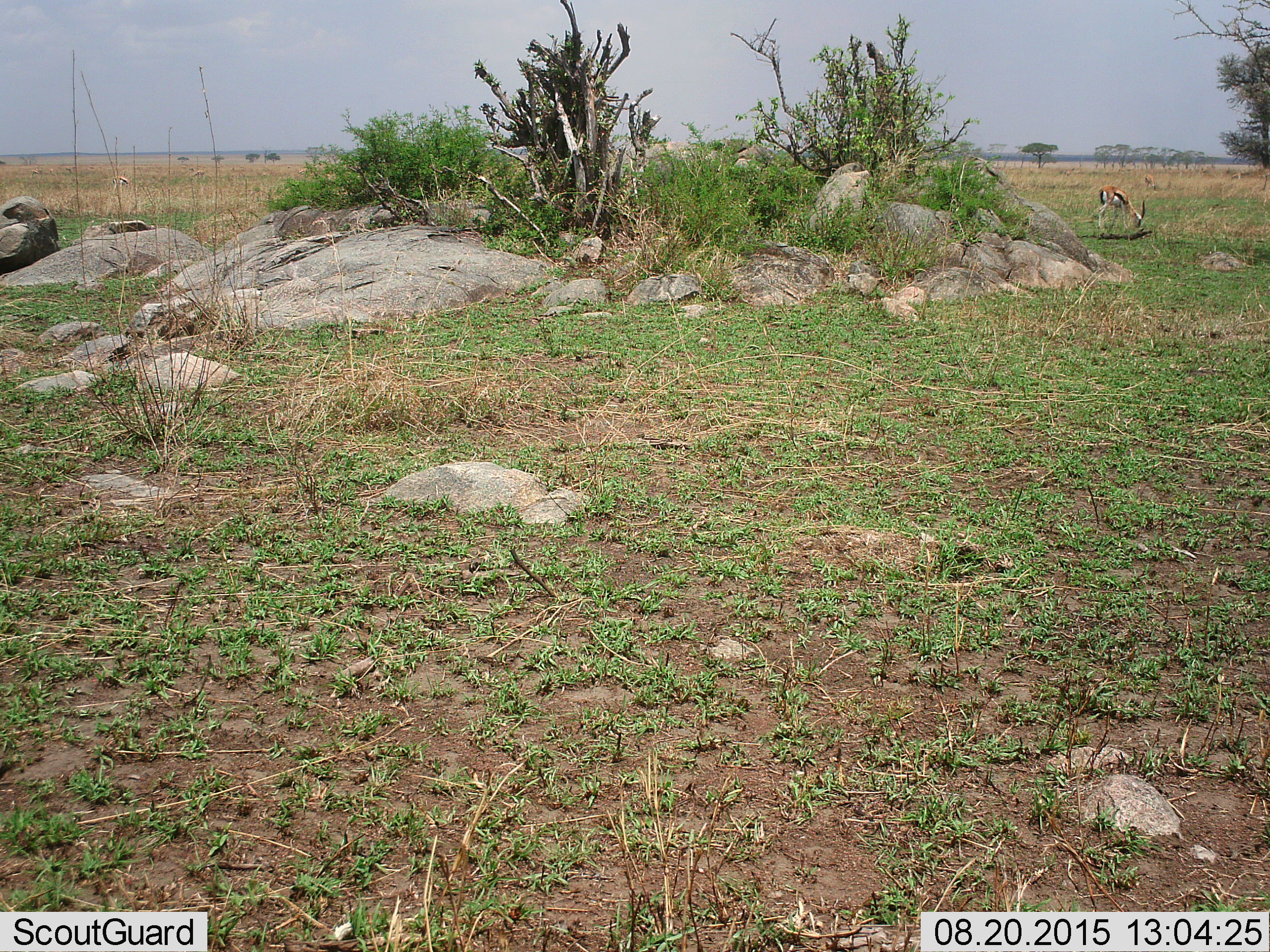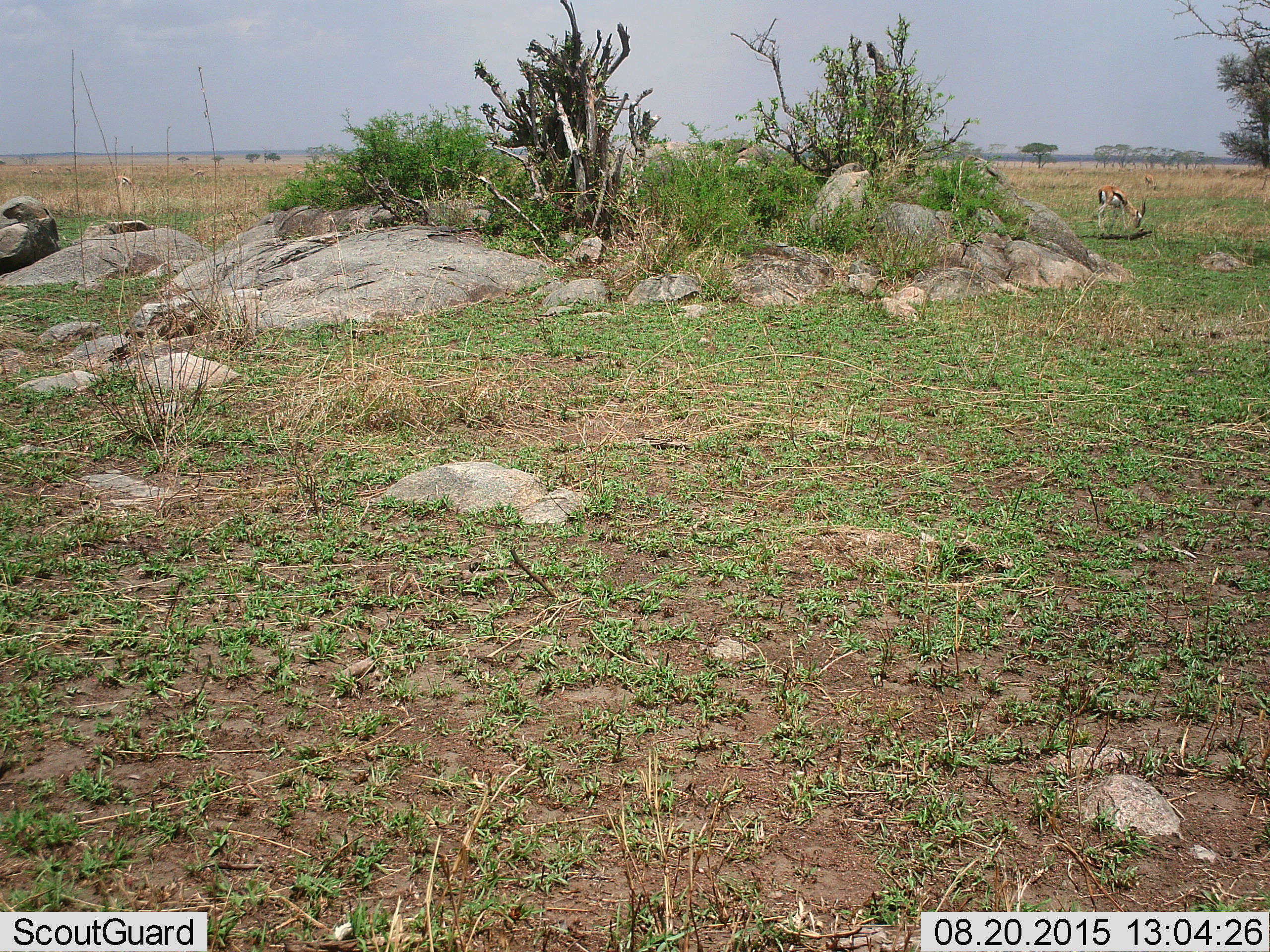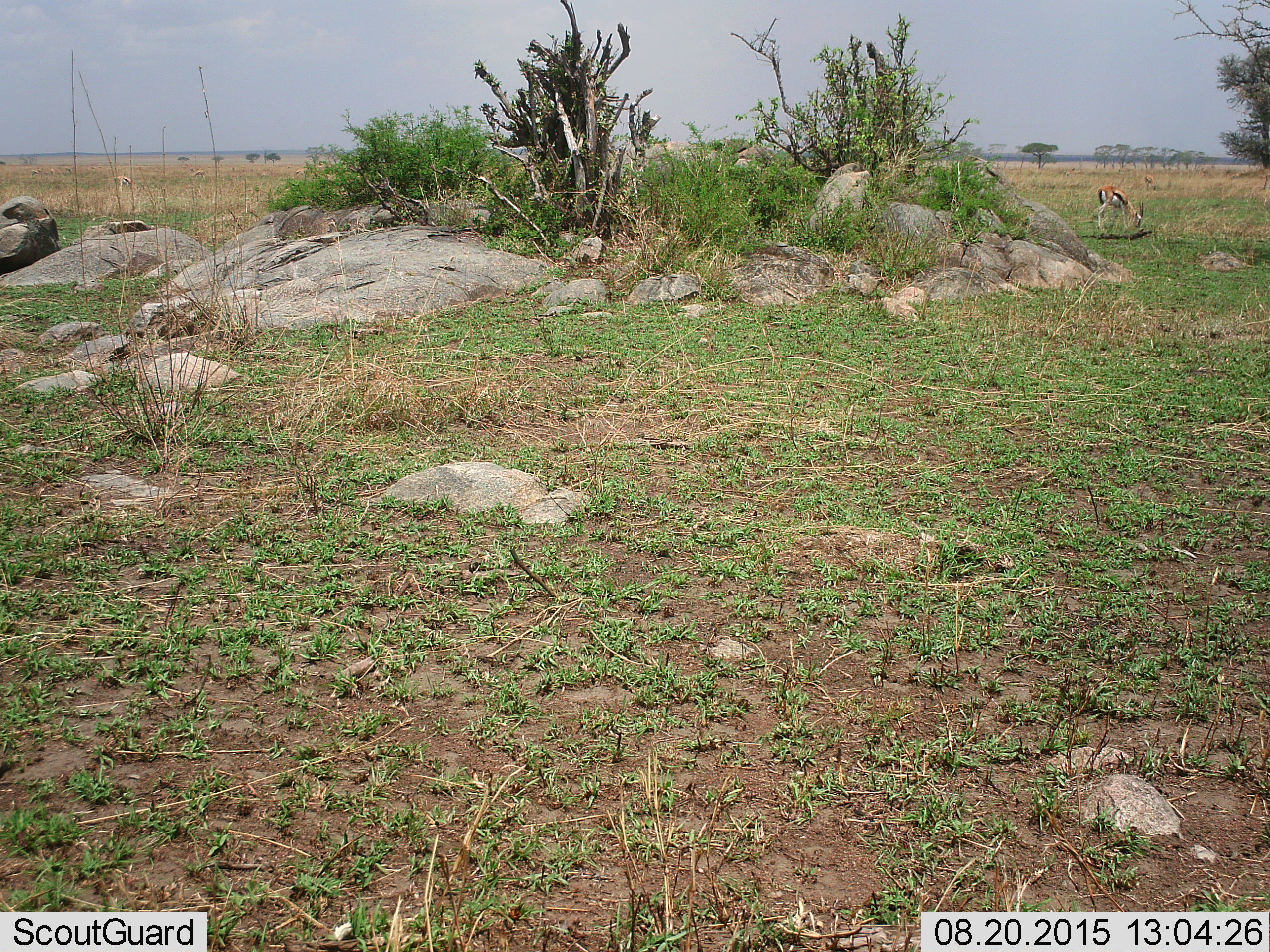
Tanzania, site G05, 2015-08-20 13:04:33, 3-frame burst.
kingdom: Animalia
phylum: Chordata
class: Mammalia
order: Artiodactyla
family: Bovidae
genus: Eudorcas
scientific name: Eudorcas thomsonii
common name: thomson's gazelle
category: gazellethomsons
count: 7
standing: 43%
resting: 0%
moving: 0%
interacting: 0%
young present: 0%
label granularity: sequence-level